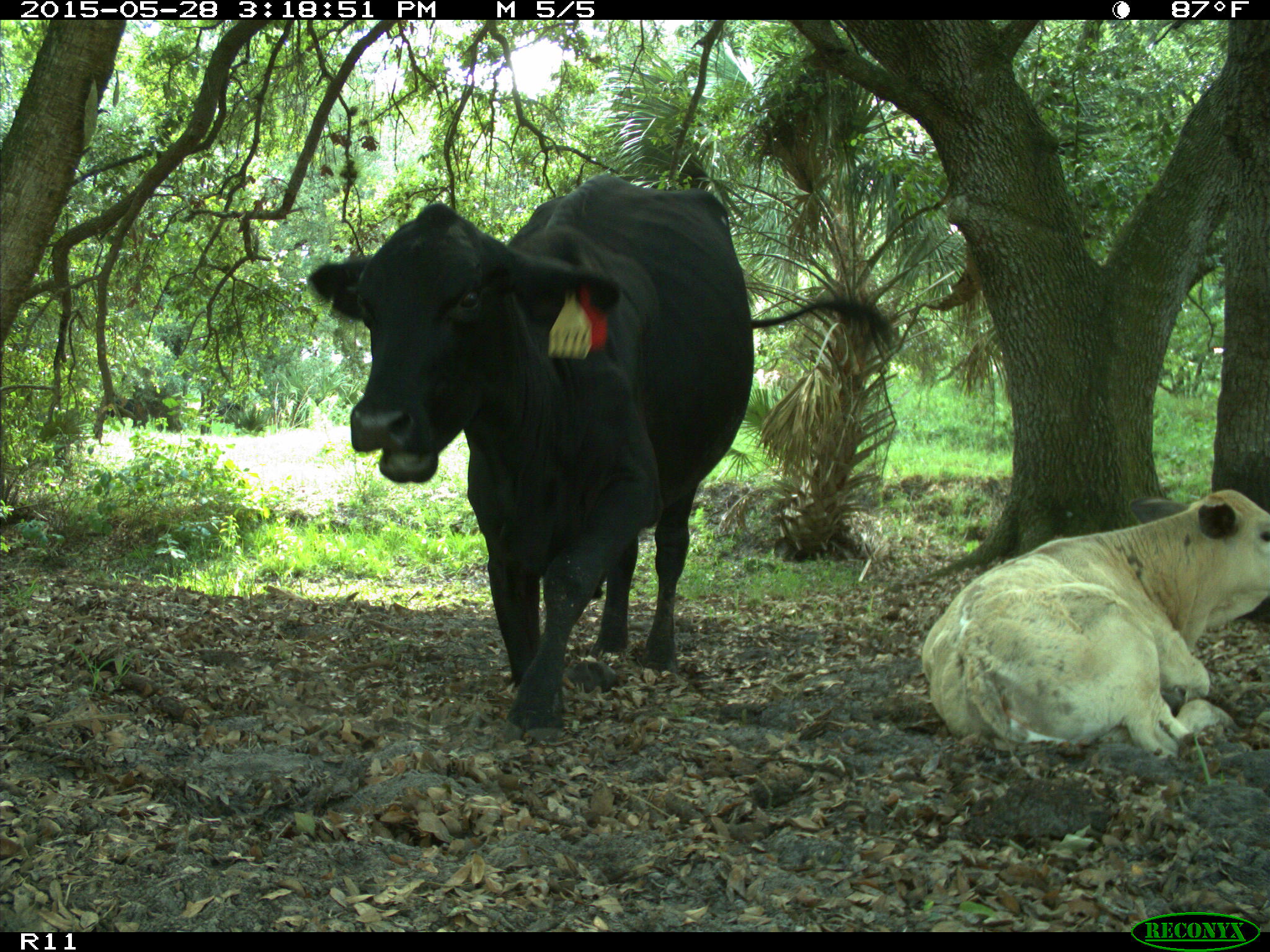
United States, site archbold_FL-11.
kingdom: Animalia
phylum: Chordata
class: Mammalia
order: Artiodactyla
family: Bovidae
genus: Bos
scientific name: Bos taurus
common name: domestic cow